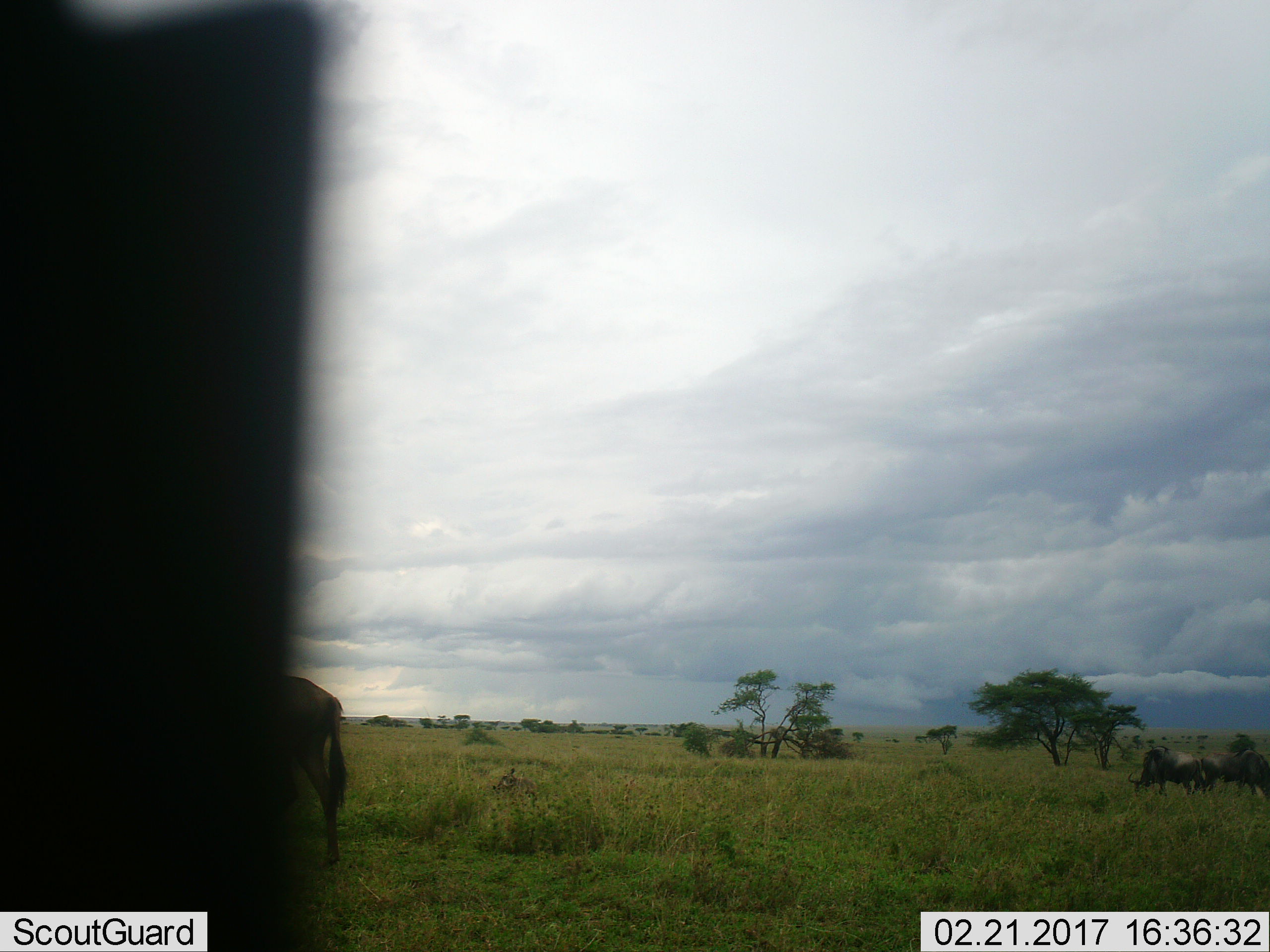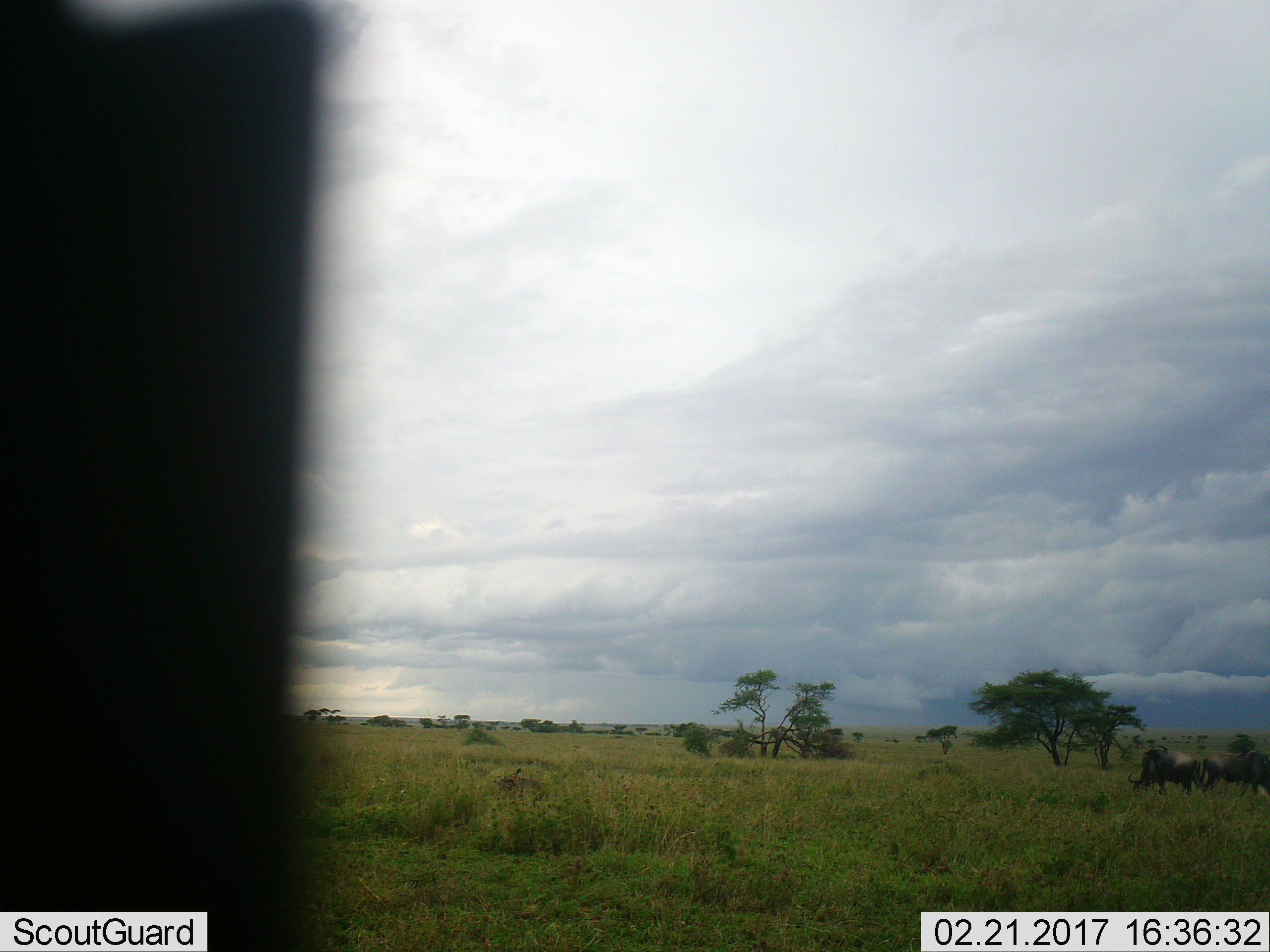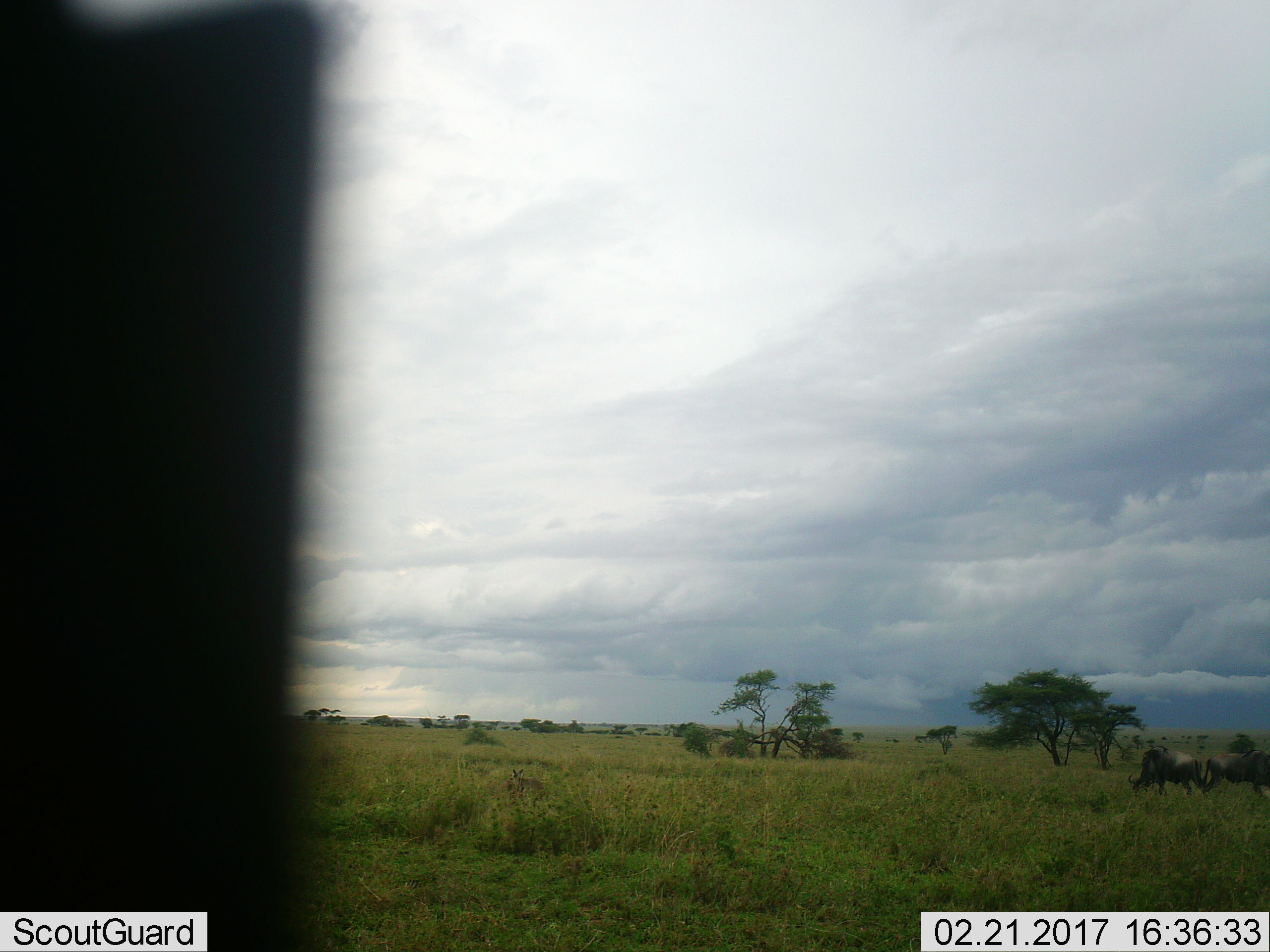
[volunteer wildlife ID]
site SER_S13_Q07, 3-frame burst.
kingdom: Animalia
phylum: Chordata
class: Mammalia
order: Artiodactyla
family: Bovidae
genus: Connochaetes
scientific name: Connochaetes taurinus taurinus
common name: blue wildebeest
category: wildebeestblue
Wildebeestblue (blue wildebeest) (Connochaetes taurinus taurinus), count 4. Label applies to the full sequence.